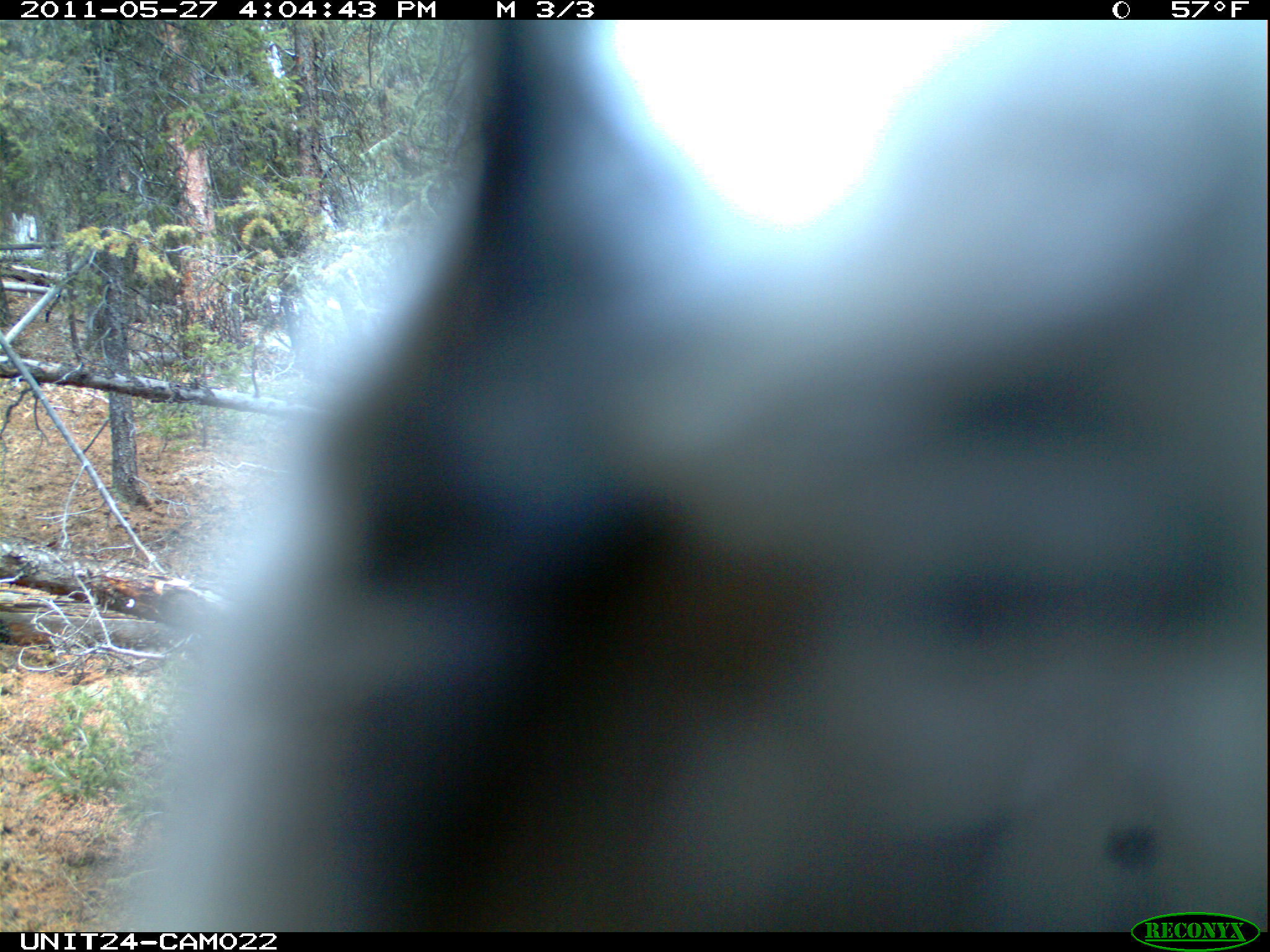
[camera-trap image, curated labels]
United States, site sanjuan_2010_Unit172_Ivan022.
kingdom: Animalia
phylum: Chordata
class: Aves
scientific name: Aves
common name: birds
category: unidentified bird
Unidentified bird (birds) (Aves).